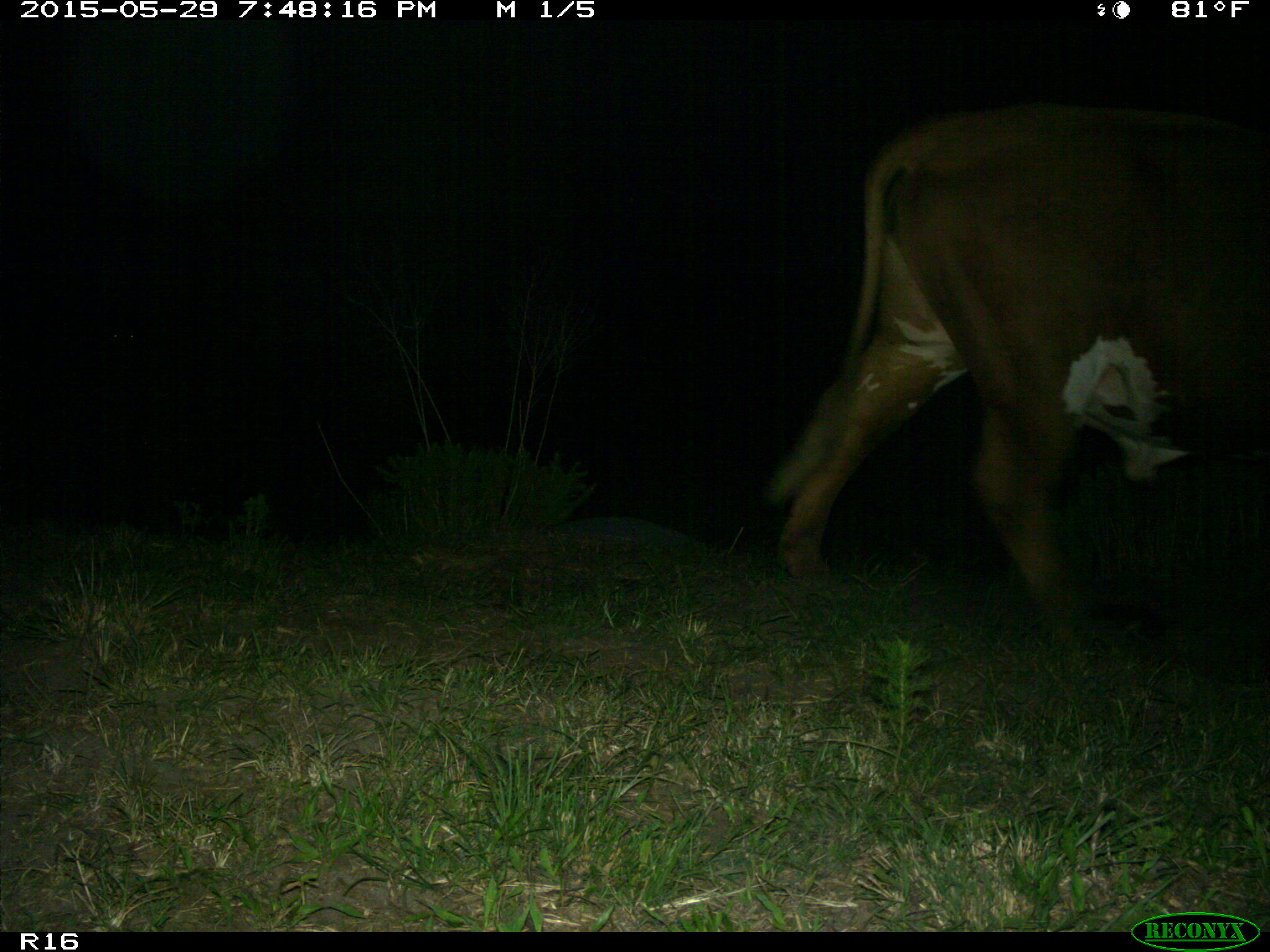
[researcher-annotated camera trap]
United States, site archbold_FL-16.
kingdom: Animalia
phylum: Chordata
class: Mammalia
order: Artiodactyla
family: Bovidae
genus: Bos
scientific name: Bos taurus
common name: domestic cow